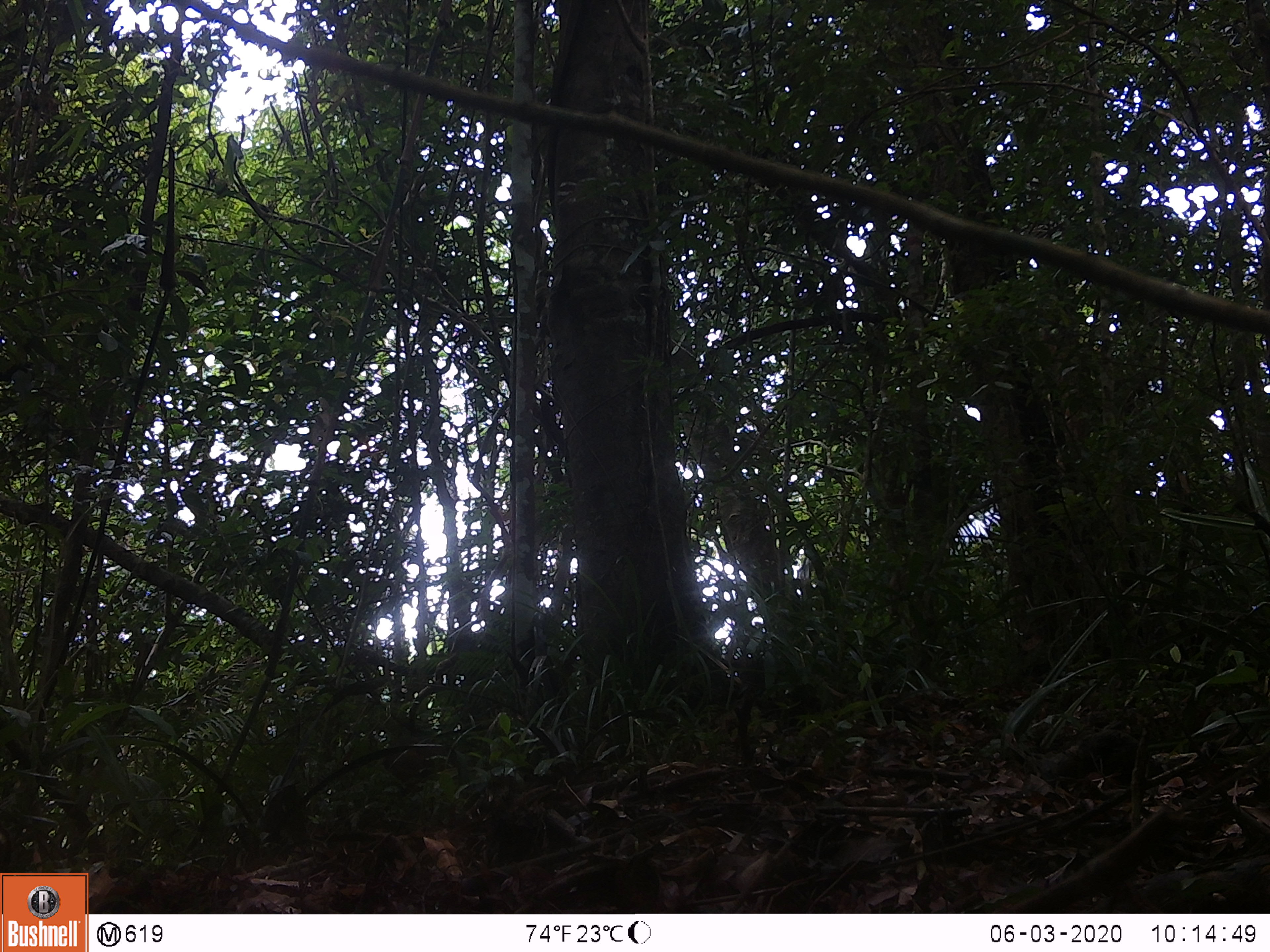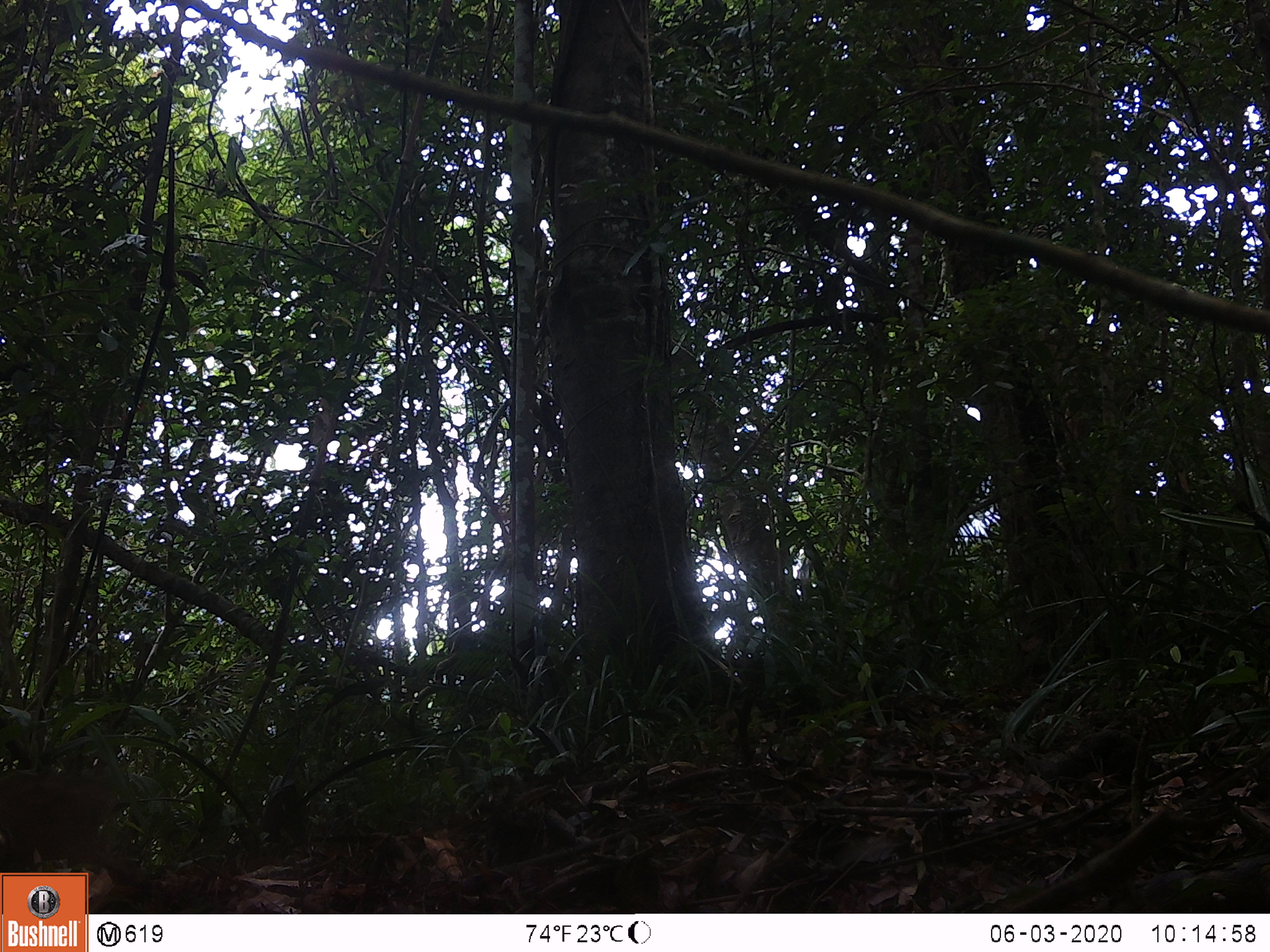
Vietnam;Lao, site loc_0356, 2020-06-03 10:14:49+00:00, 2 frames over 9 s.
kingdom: Animalia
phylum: Chordata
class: Mammalia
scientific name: Mammalia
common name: mammal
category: unidentified small mammal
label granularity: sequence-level